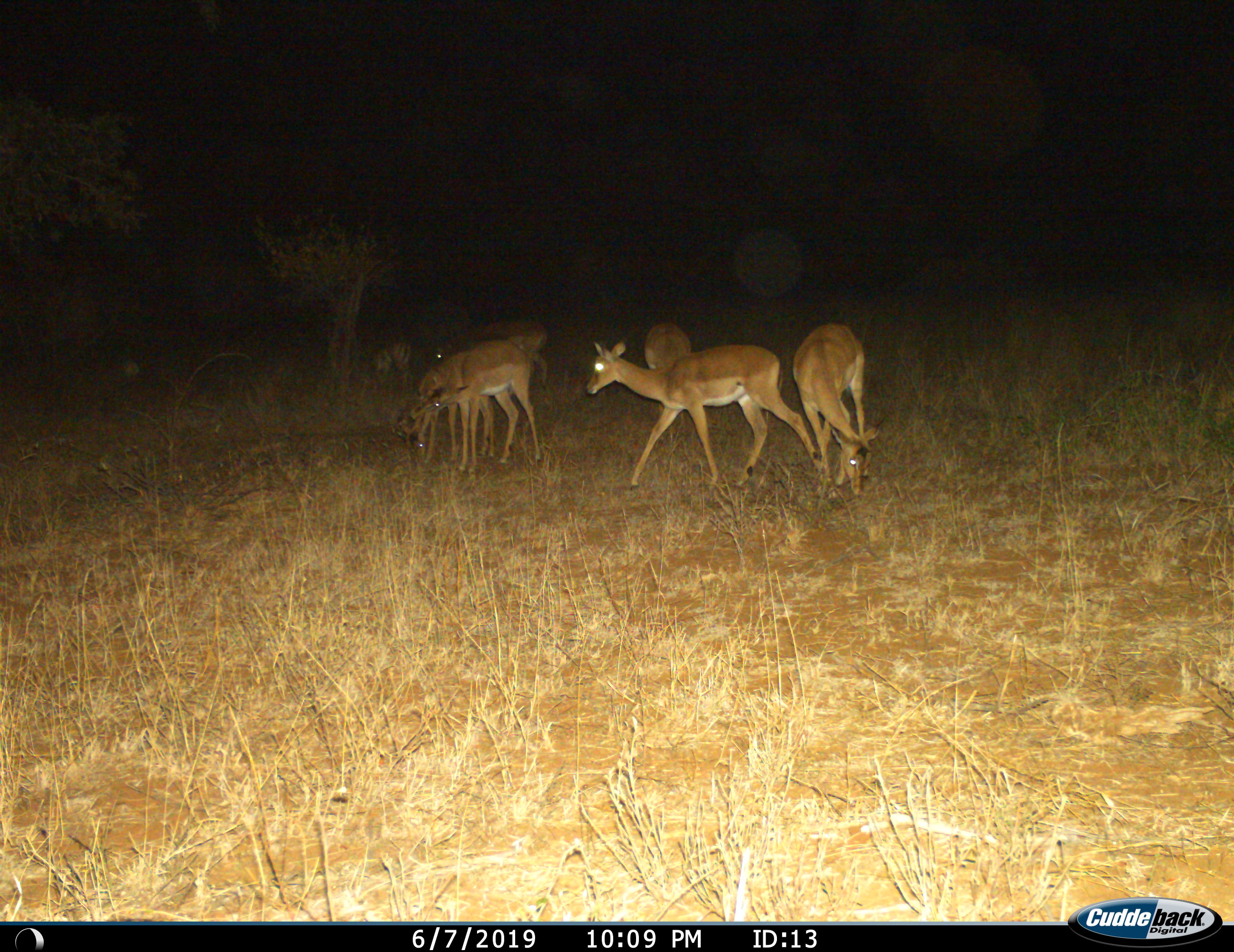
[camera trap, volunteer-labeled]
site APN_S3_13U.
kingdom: Animalia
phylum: Chordata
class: Mammalia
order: Artiodactyla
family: Bovidae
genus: Aepyceros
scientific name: Aepyceros melampus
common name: impala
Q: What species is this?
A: Impala (Aepyceros melampus).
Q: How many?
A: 7.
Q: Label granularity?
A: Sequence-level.